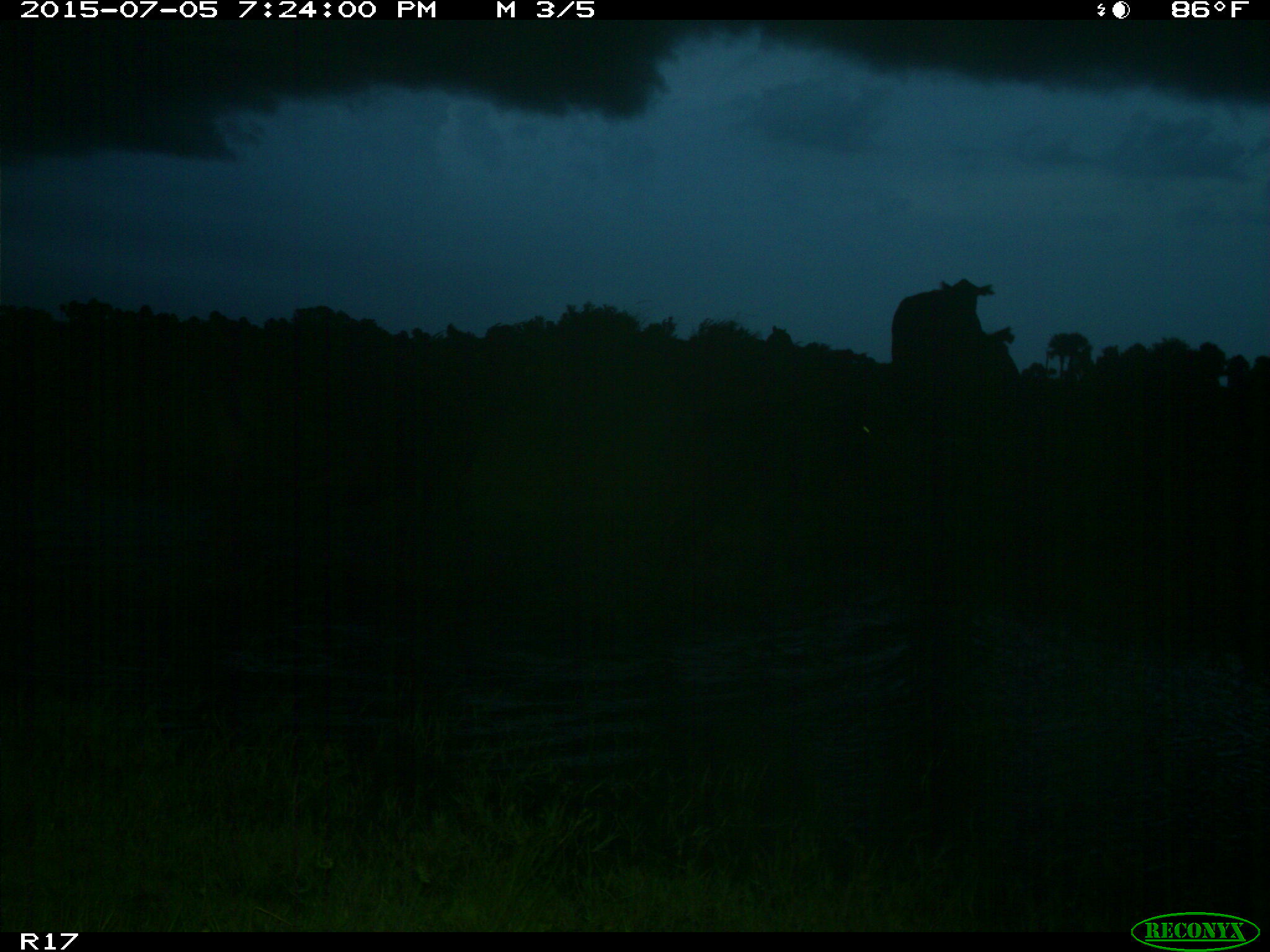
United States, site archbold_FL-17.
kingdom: Animalia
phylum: Chordata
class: Mammalia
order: Artiodactyla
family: Bovidae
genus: Bos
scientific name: Bos taurus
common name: domestic cow